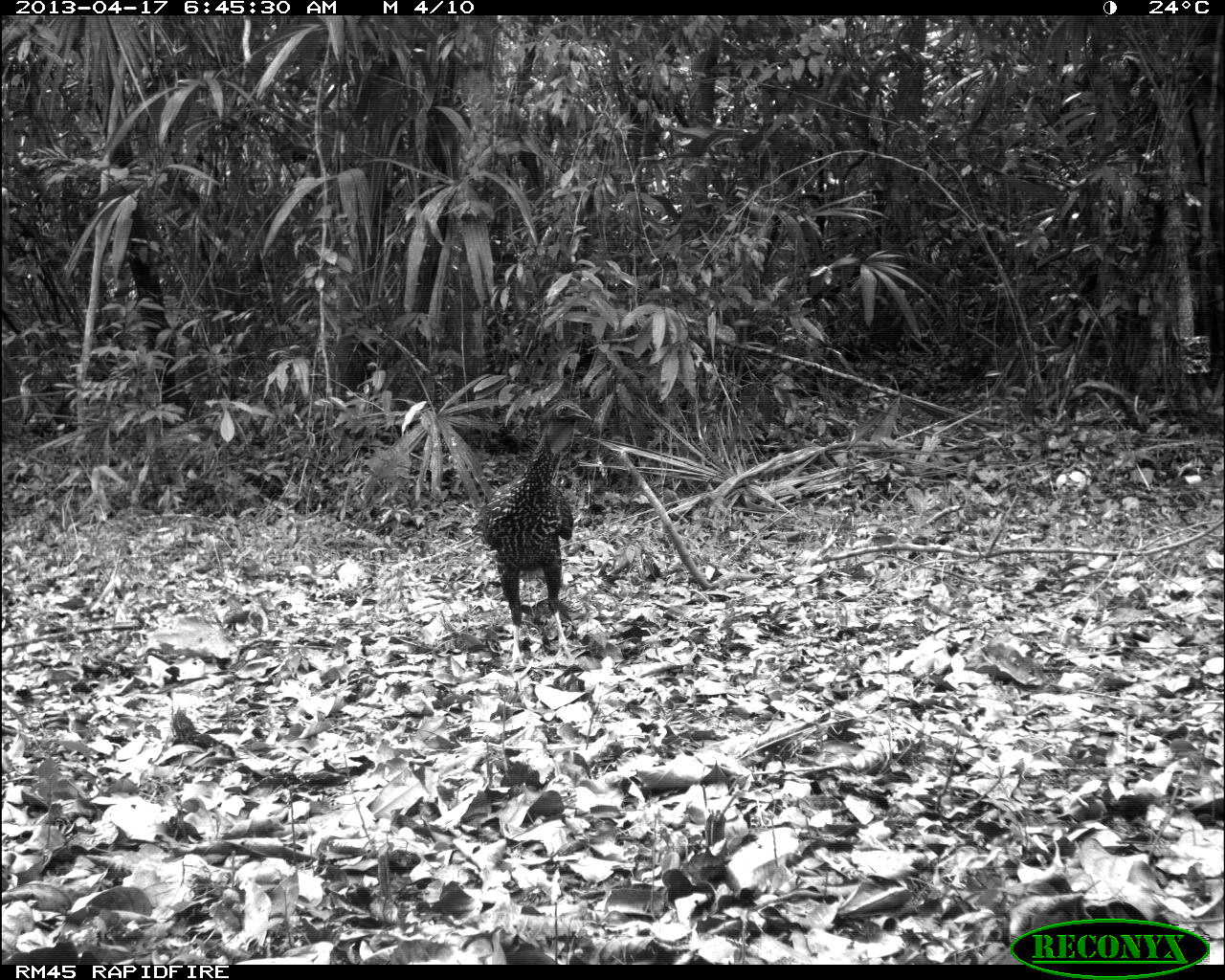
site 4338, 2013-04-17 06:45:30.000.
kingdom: Animalia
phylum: Chordata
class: Aves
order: Galliformes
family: Cracidae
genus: Penelope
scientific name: Penelope purpurascens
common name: crested guan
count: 1